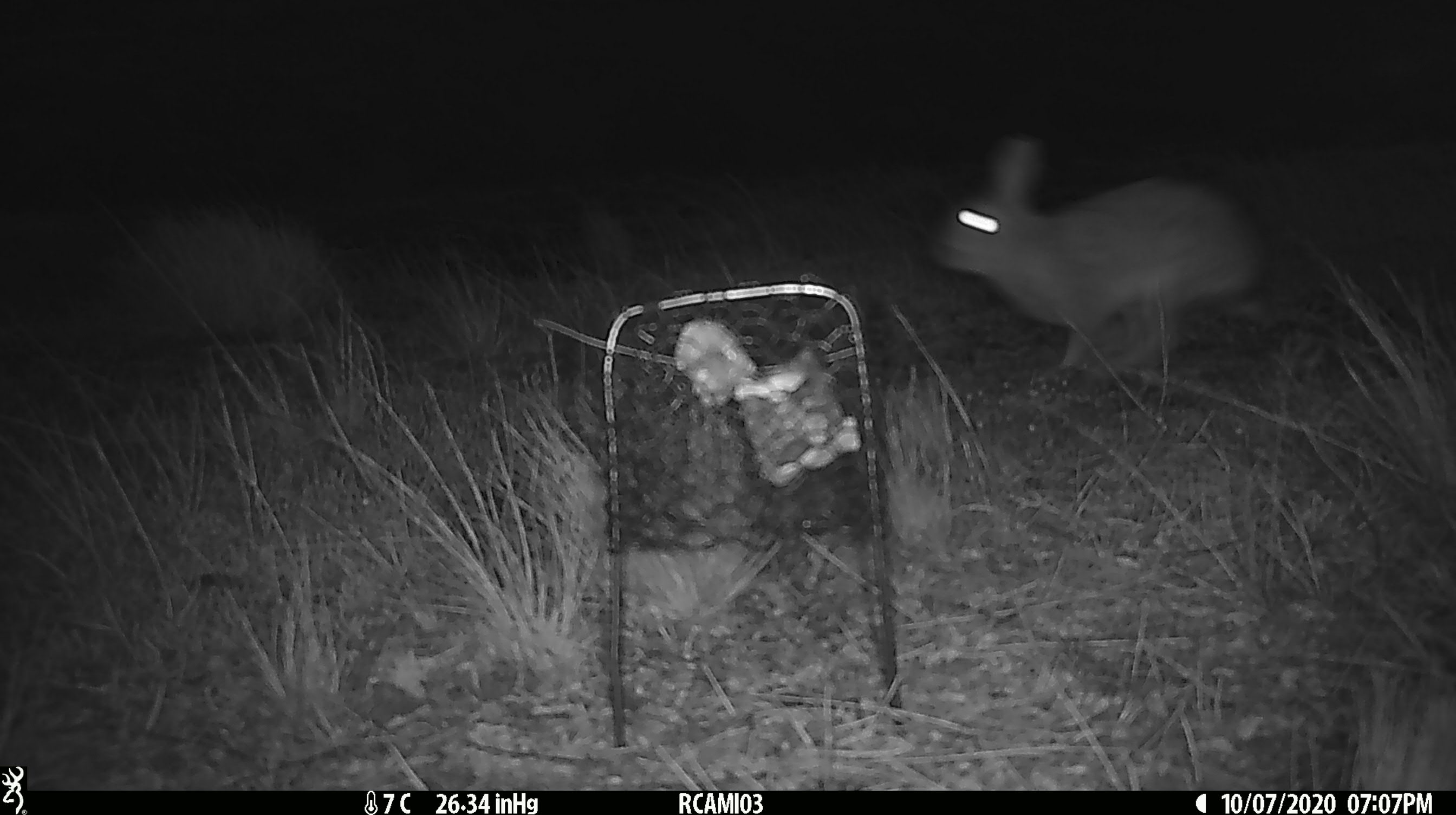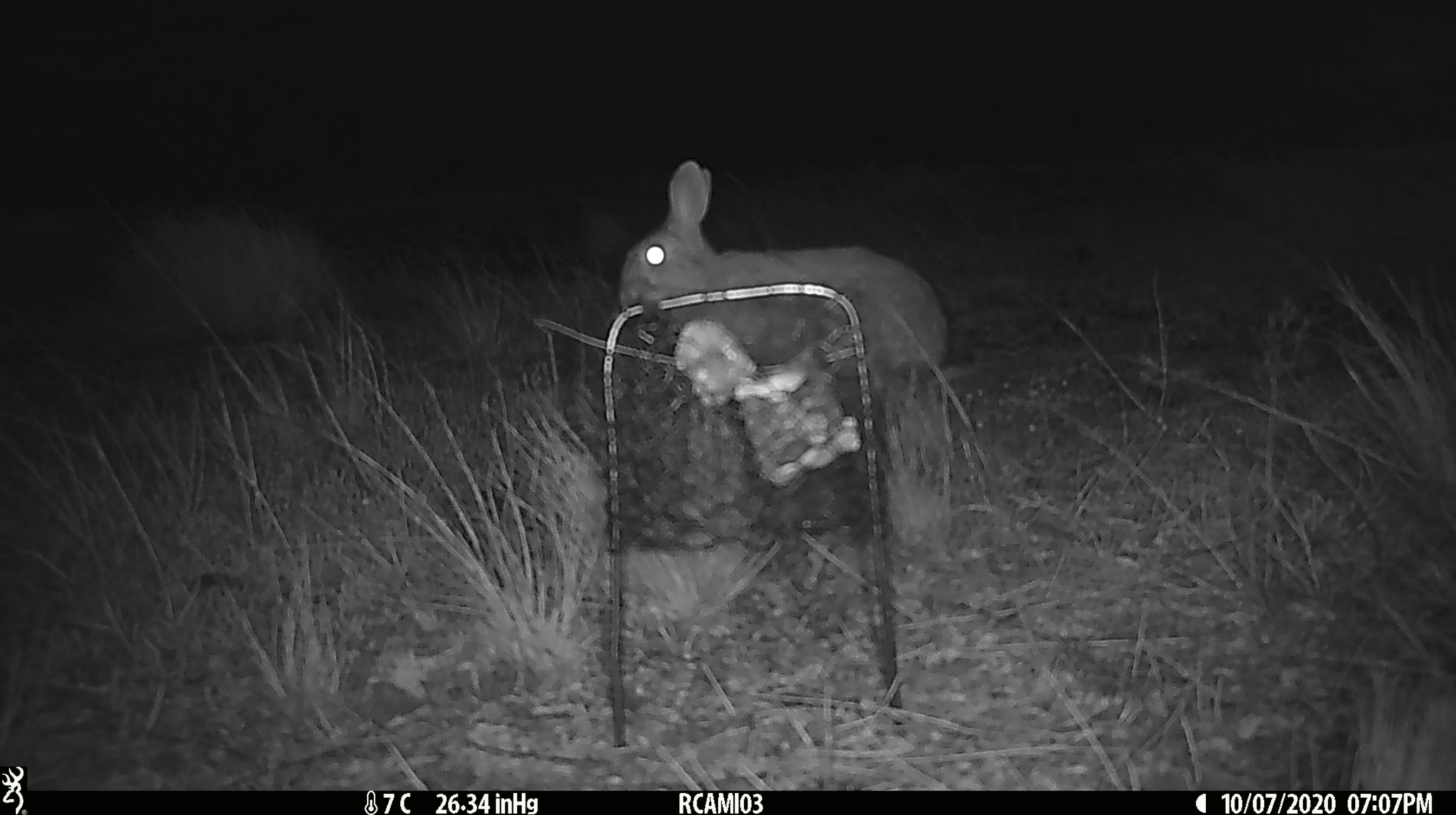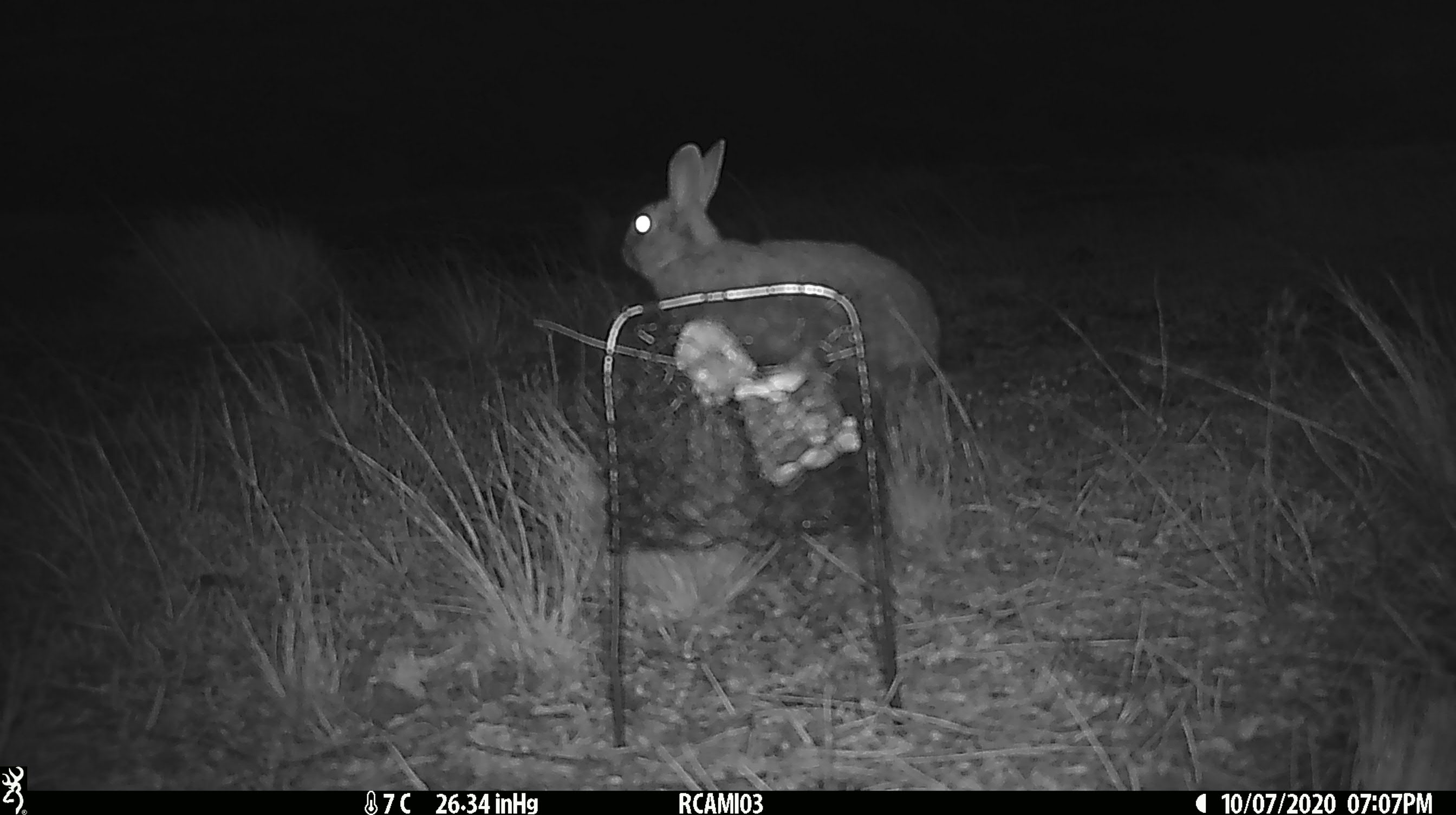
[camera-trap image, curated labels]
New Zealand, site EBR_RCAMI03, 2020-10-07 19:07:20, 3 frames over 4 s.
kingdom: Animalia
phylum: Chordata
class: Mammalia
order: Lagomorpha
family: Leporidae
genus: Oryctolagus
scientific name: Oryctolagus cuniculus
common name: european rabbit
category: rabbit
Rabbit (european rabbit) (Oryctolagus cuniculus).